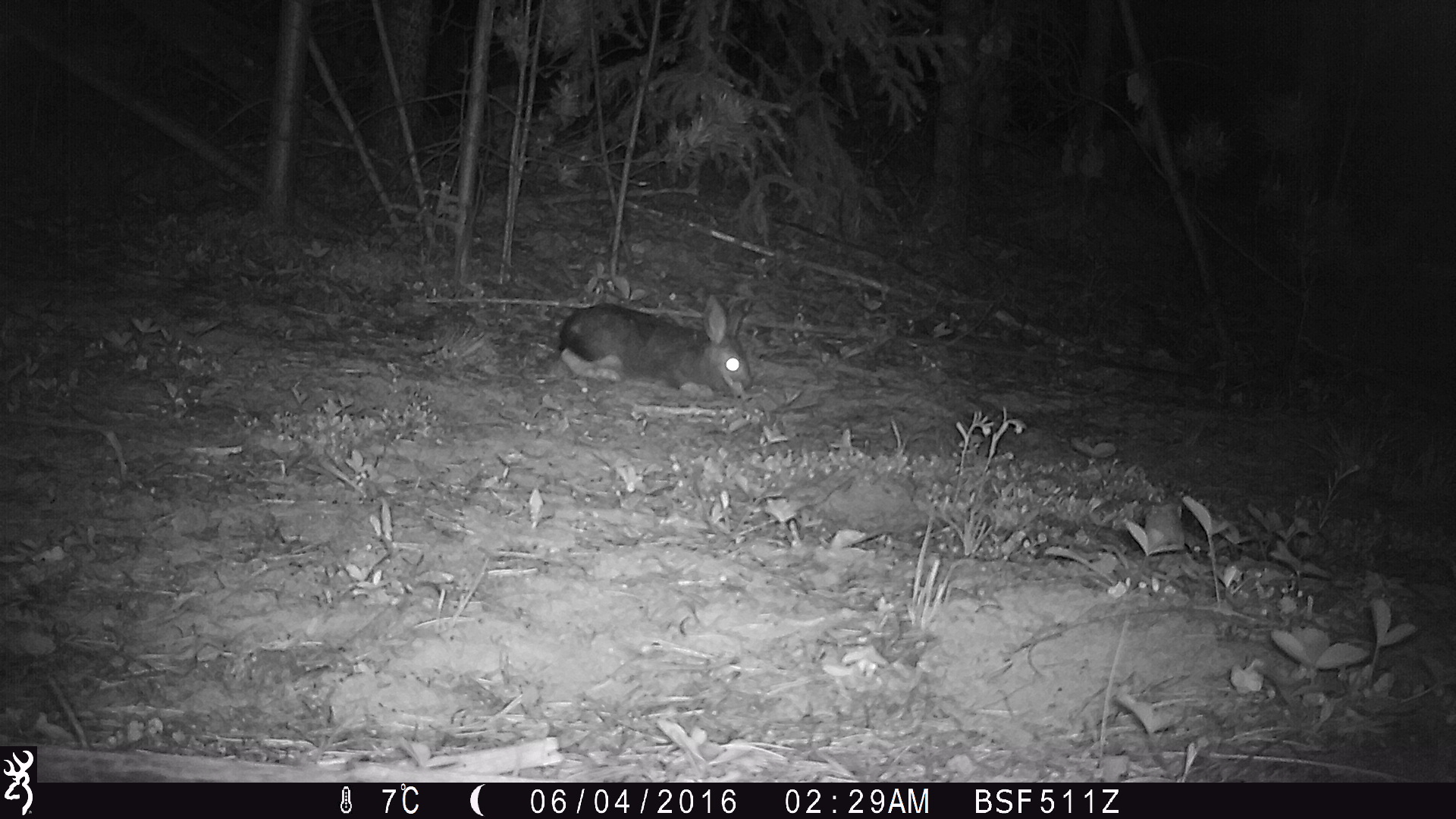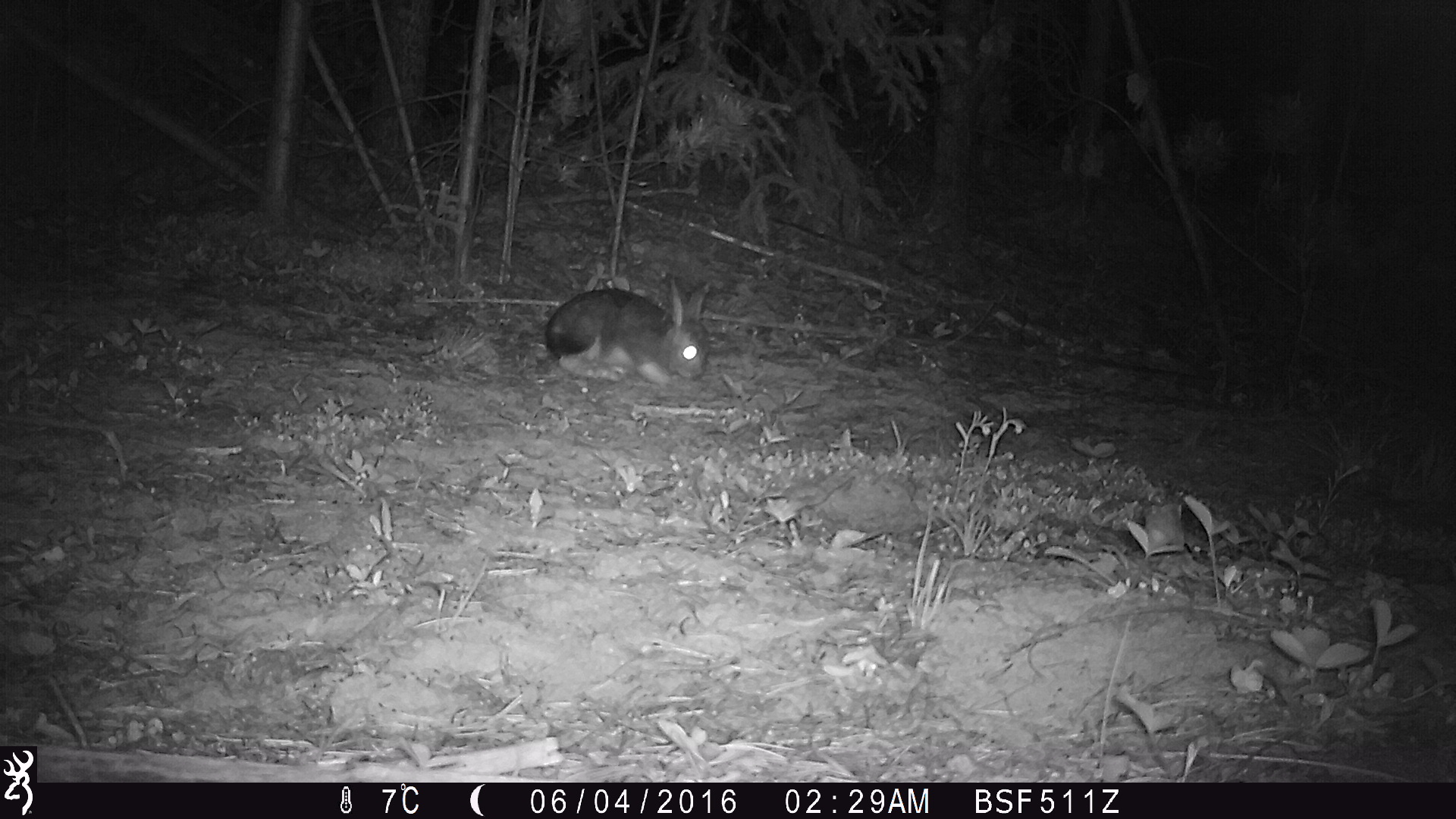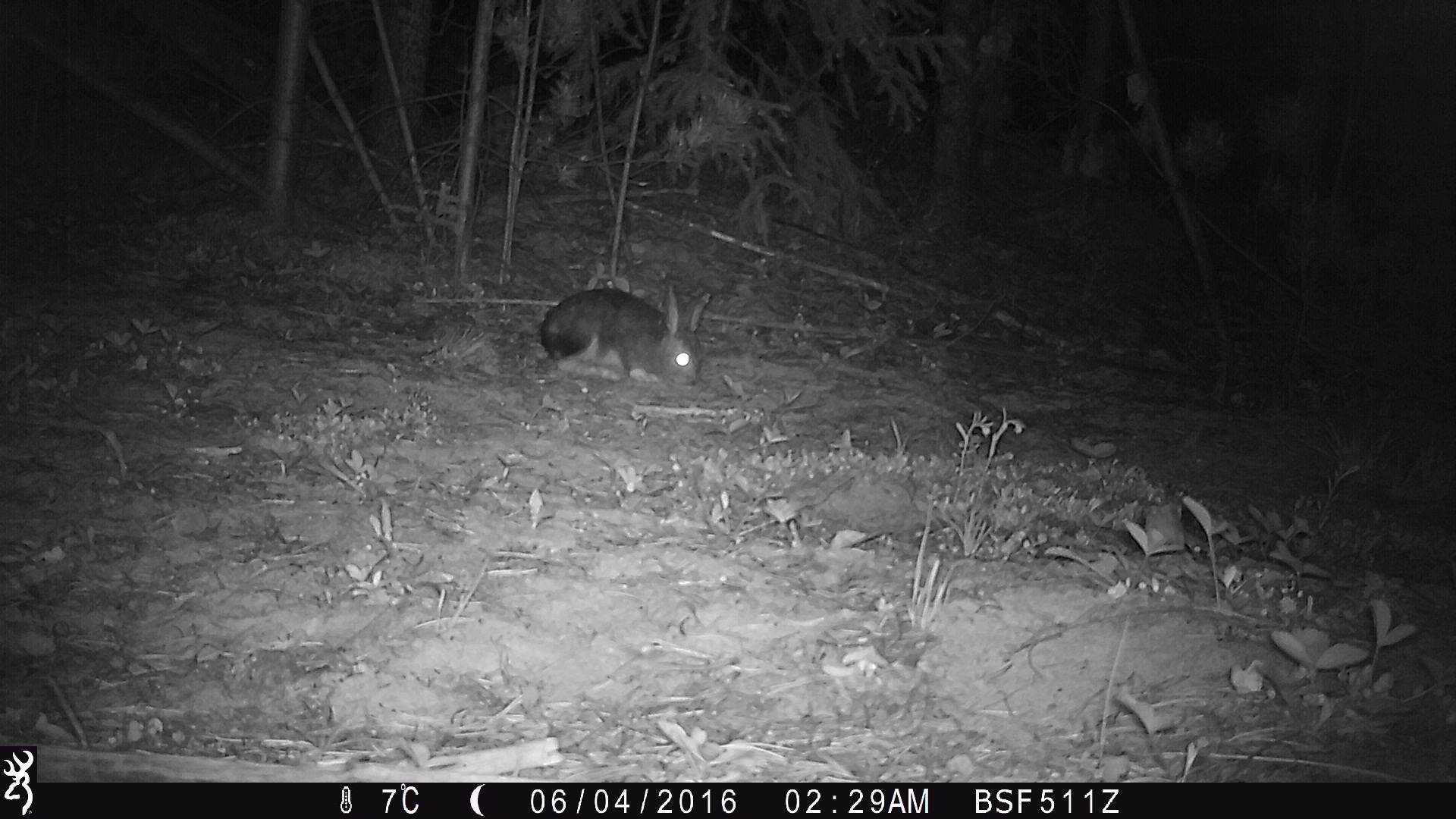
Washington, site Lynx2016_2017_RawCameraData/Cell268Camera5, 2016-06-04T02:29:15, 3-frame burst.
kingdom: Animalia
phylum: Chordata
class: Mammalia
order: Lagomorpha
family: Leporidae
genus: Lepus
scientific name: Lepus americanus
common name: snowshoe hare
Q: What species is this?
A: Lepus americanus (snowshoe hare).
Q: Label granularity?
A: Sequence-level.